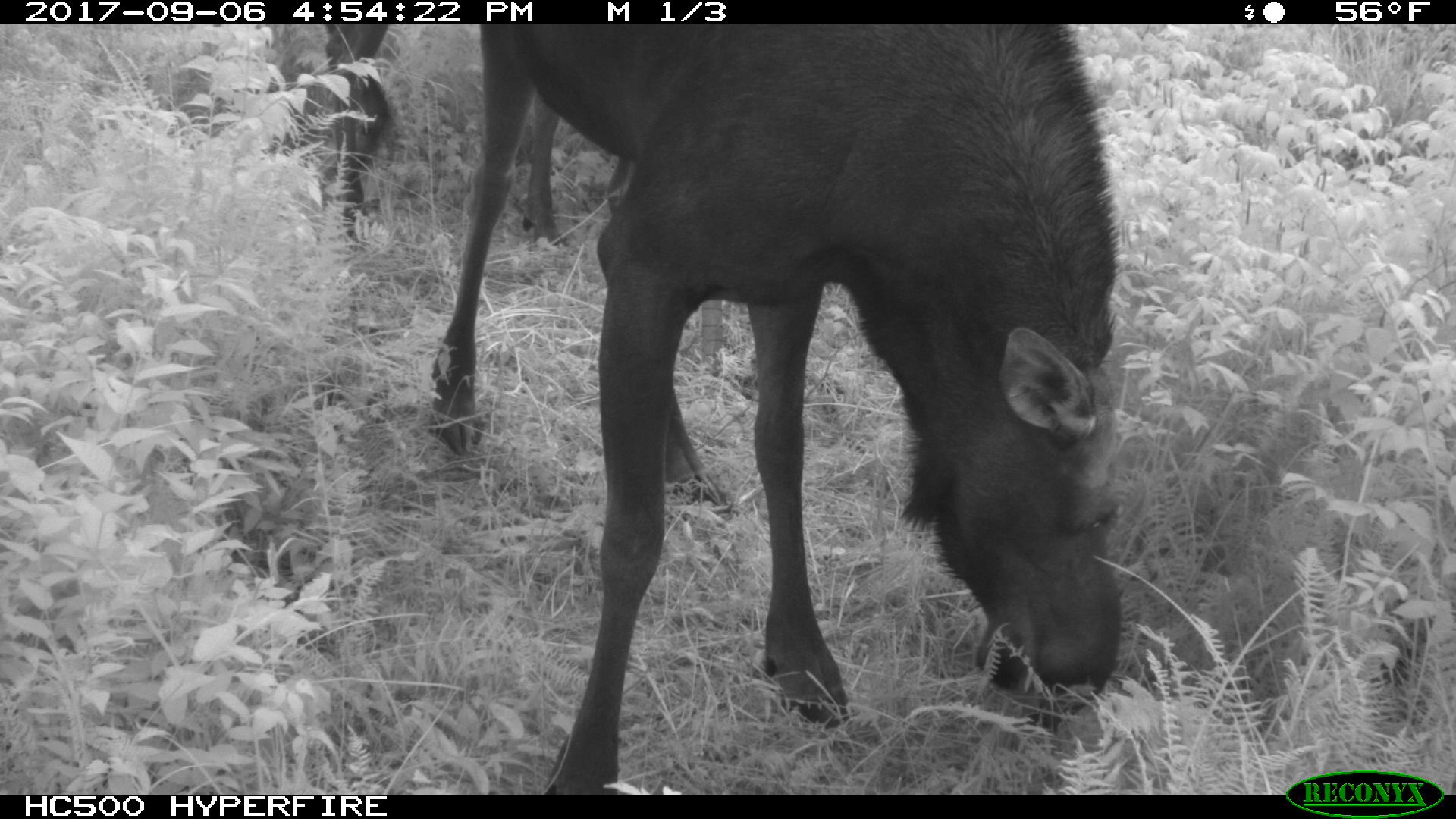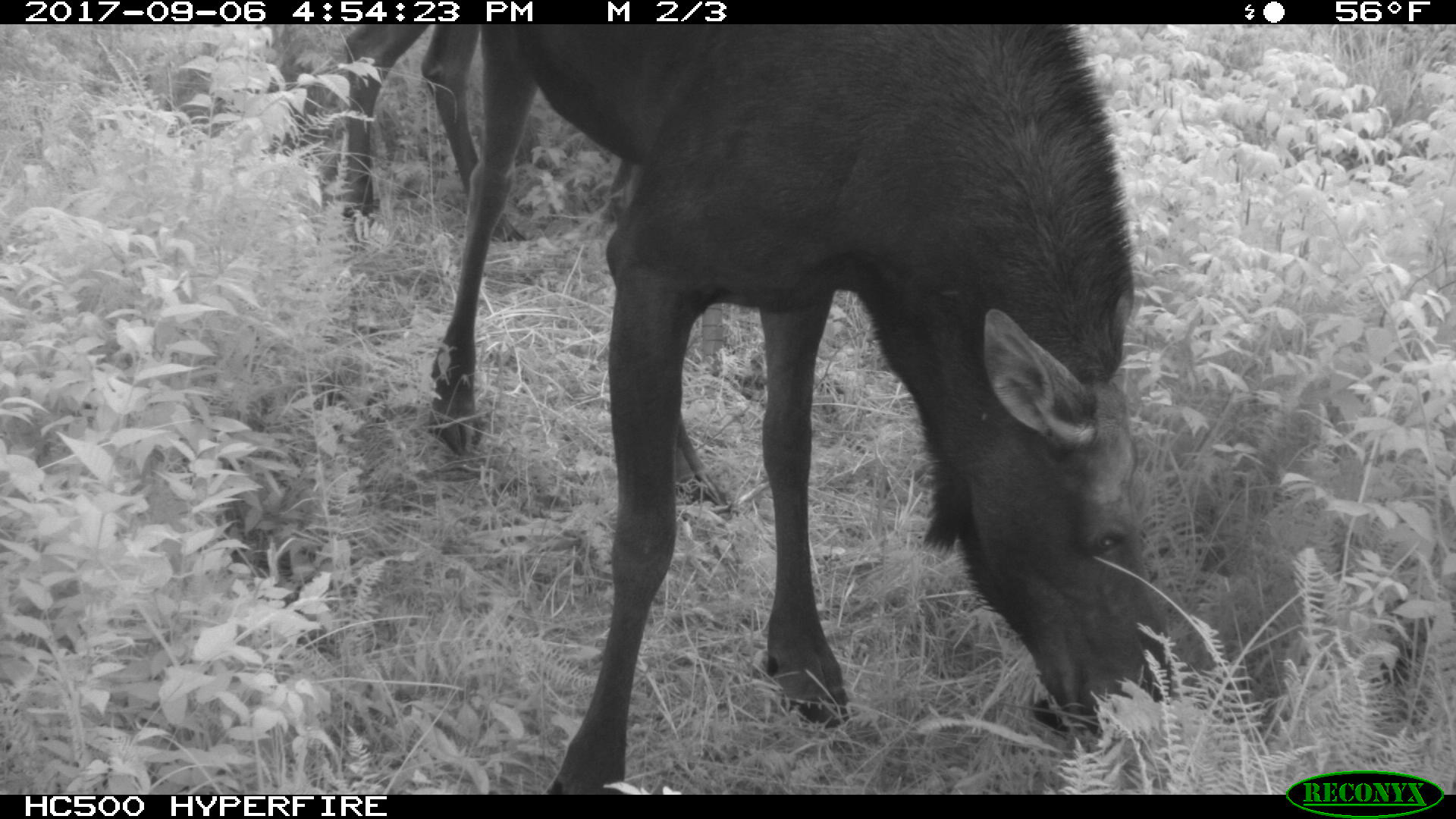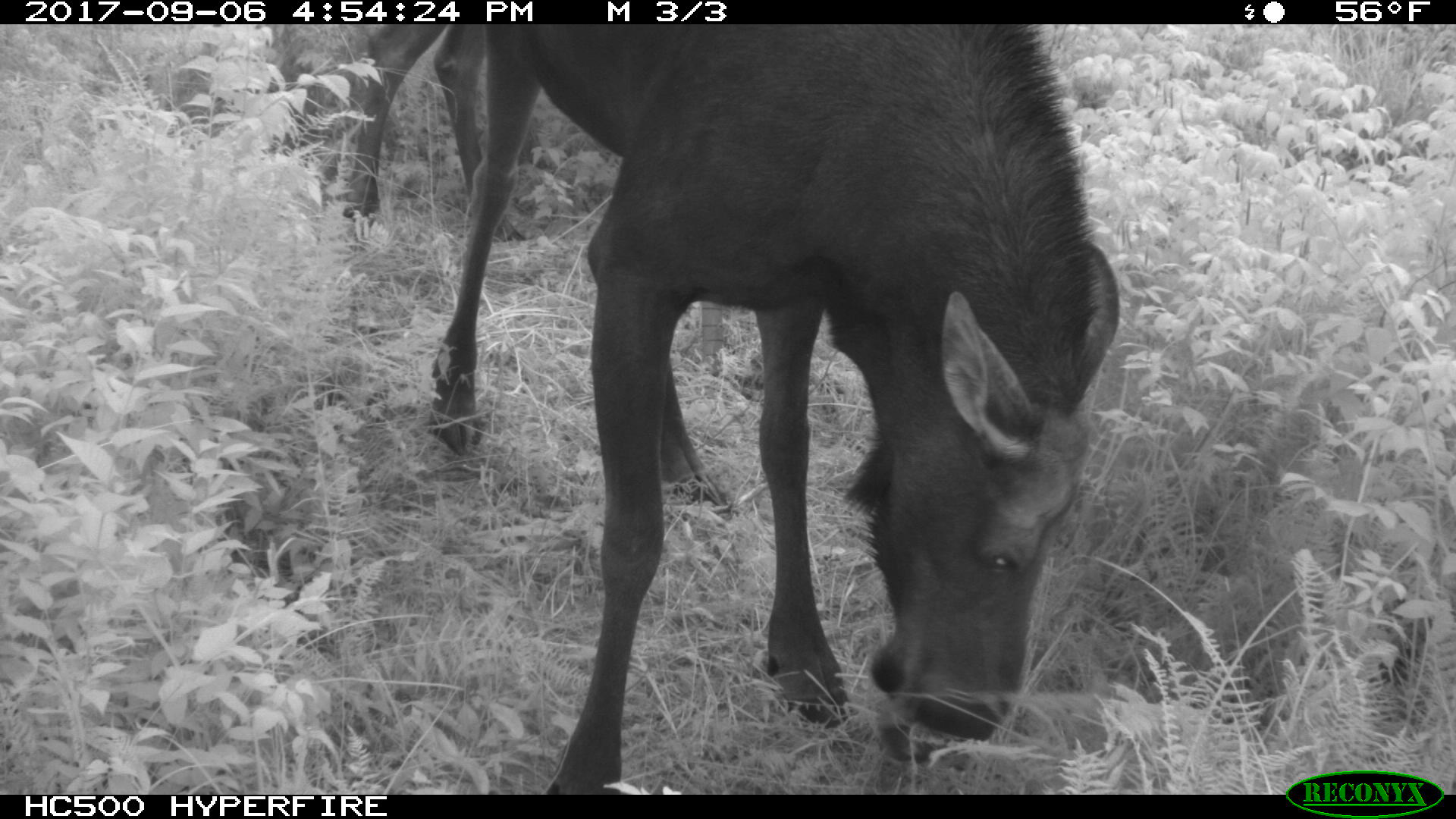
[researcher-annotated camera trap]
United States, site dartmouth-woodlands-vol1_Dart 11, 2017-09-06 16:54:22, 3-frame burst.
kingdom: Animalia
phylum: Chordata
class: Mammalia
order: Artiodactyla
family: Cervidae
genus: Alces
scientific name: Alces alces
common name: moose